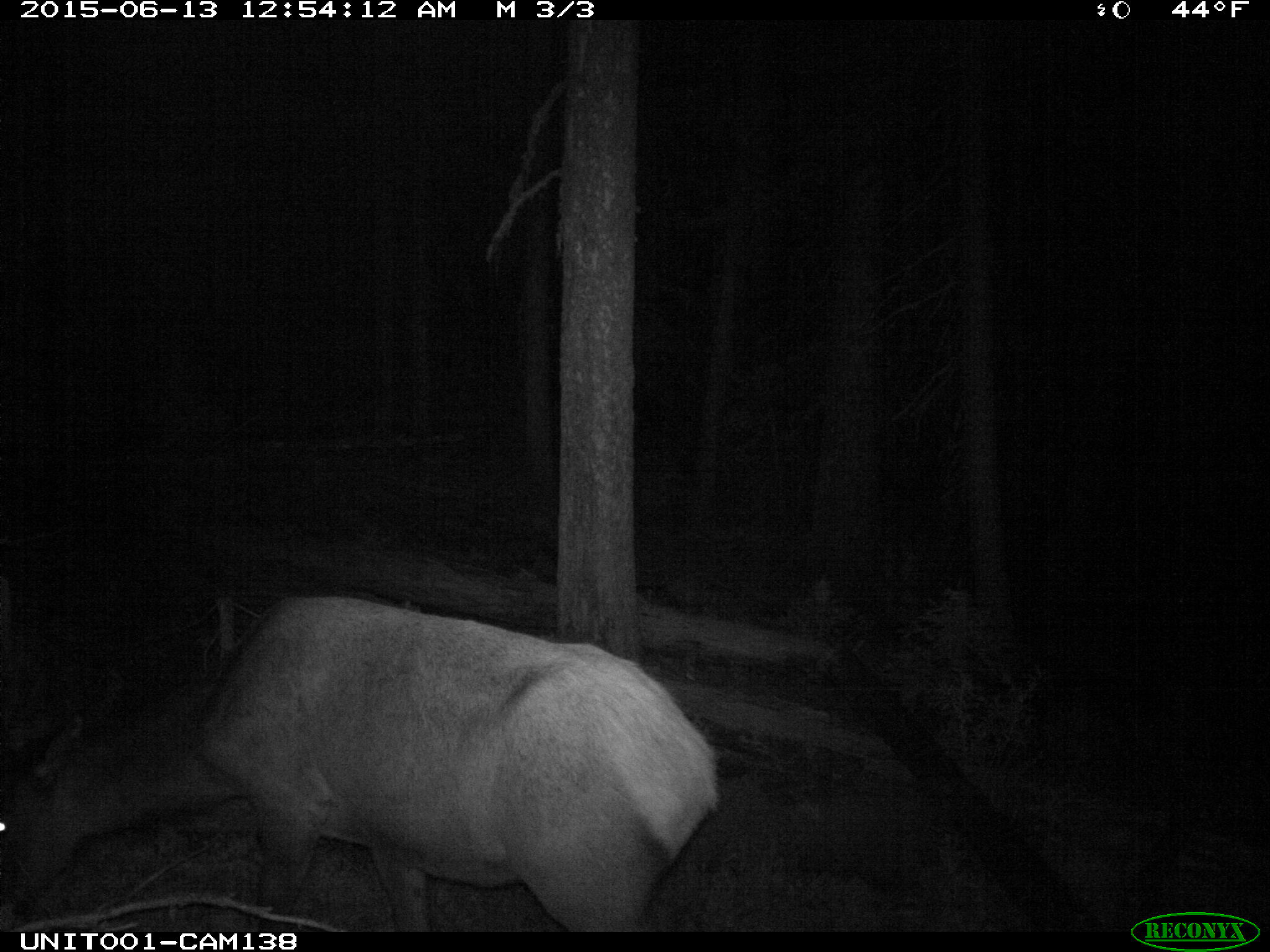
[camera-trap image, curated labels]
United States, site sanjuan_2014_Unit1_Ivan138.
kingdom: Animalia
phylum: Chordata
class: Mammalia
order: Artiodactyla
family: Cervidae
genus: Cervus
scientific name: Cervus elaphus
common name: red deer